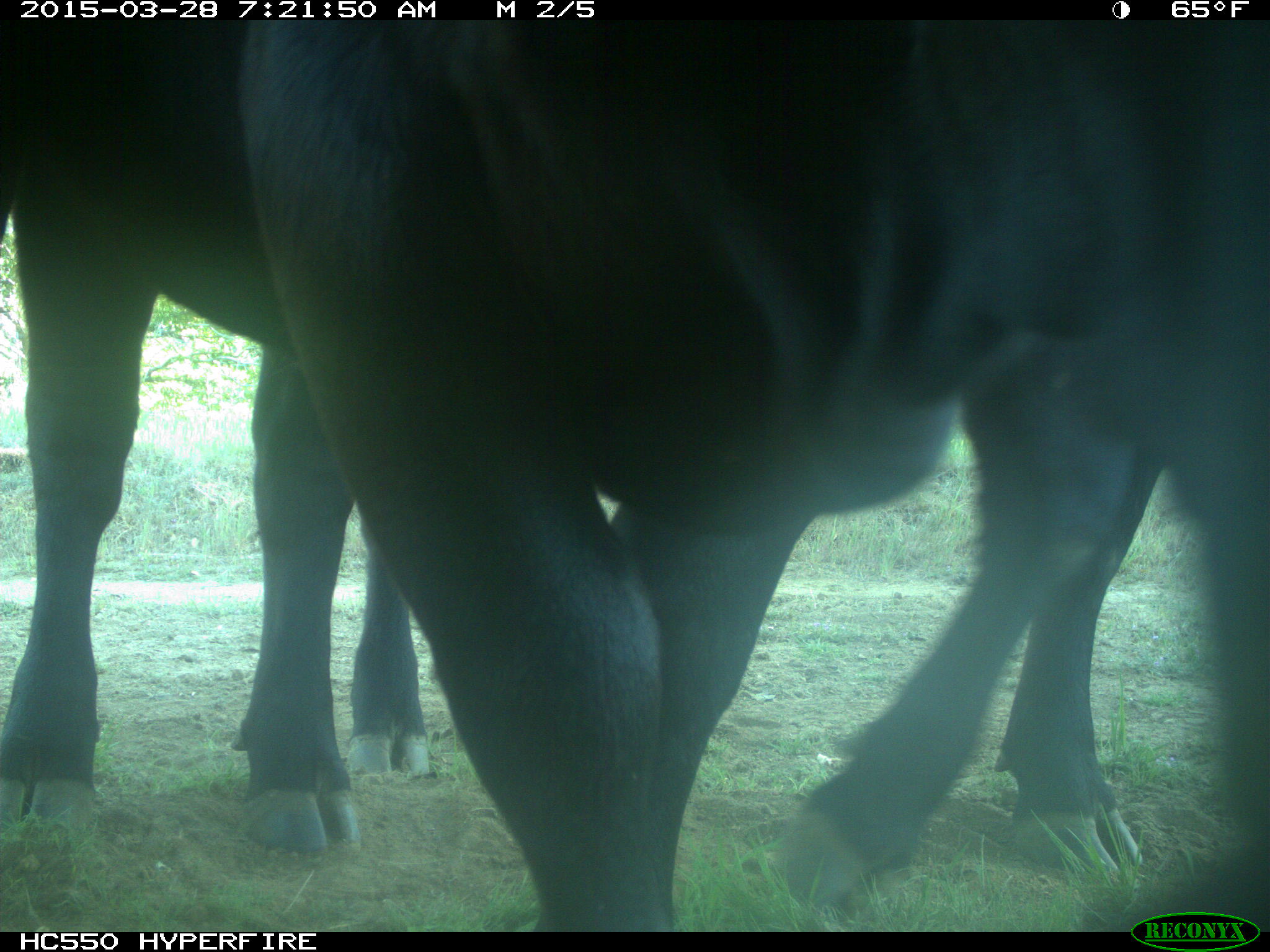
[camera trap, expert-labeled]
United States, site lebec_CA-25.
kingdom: Animalia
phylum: Chordata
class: Mammalia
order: Artiodactyla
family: Bovidae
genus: Bos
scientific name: Bos taurus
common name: domestic cow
Bos taurus (domestic cow).